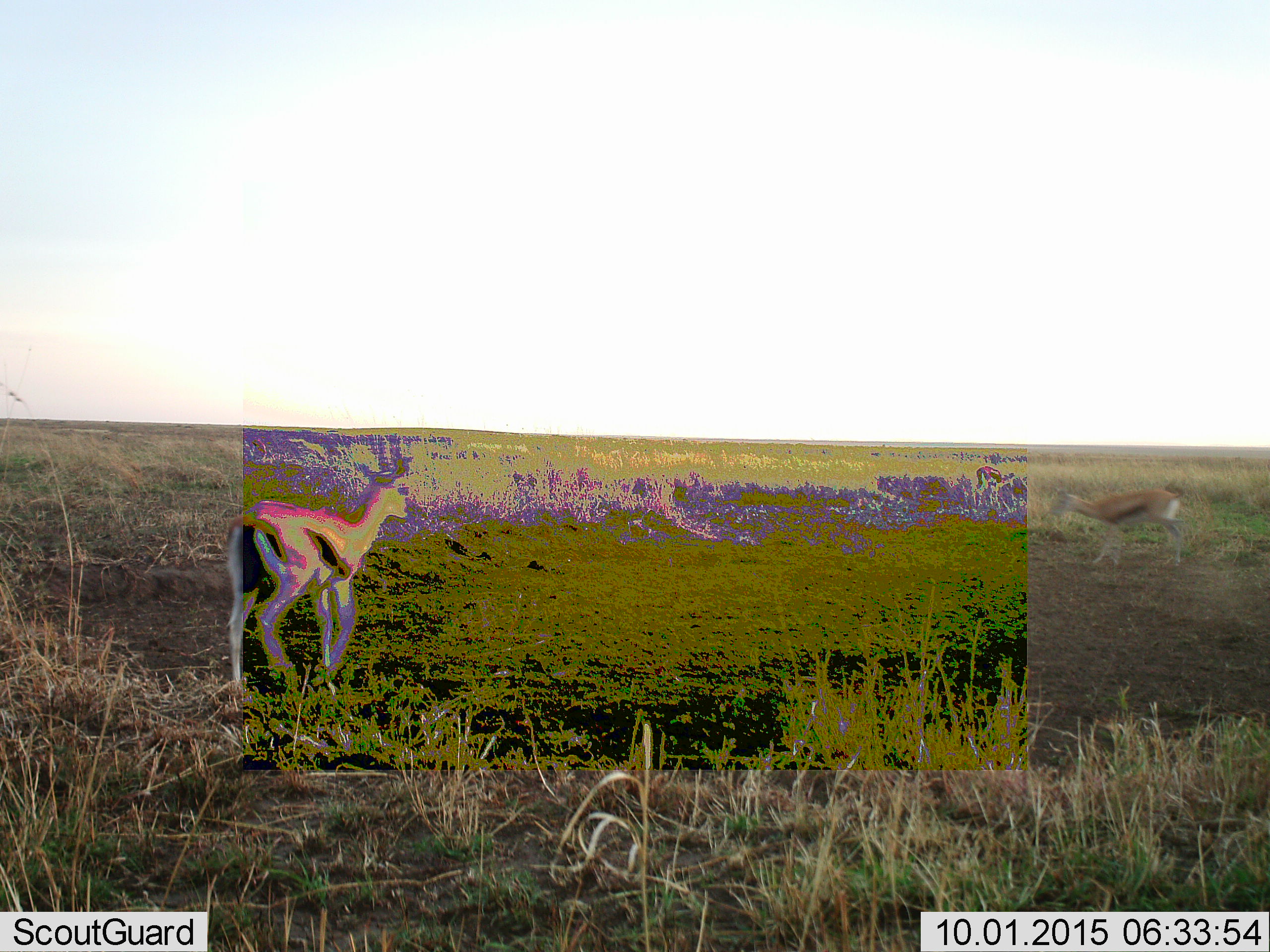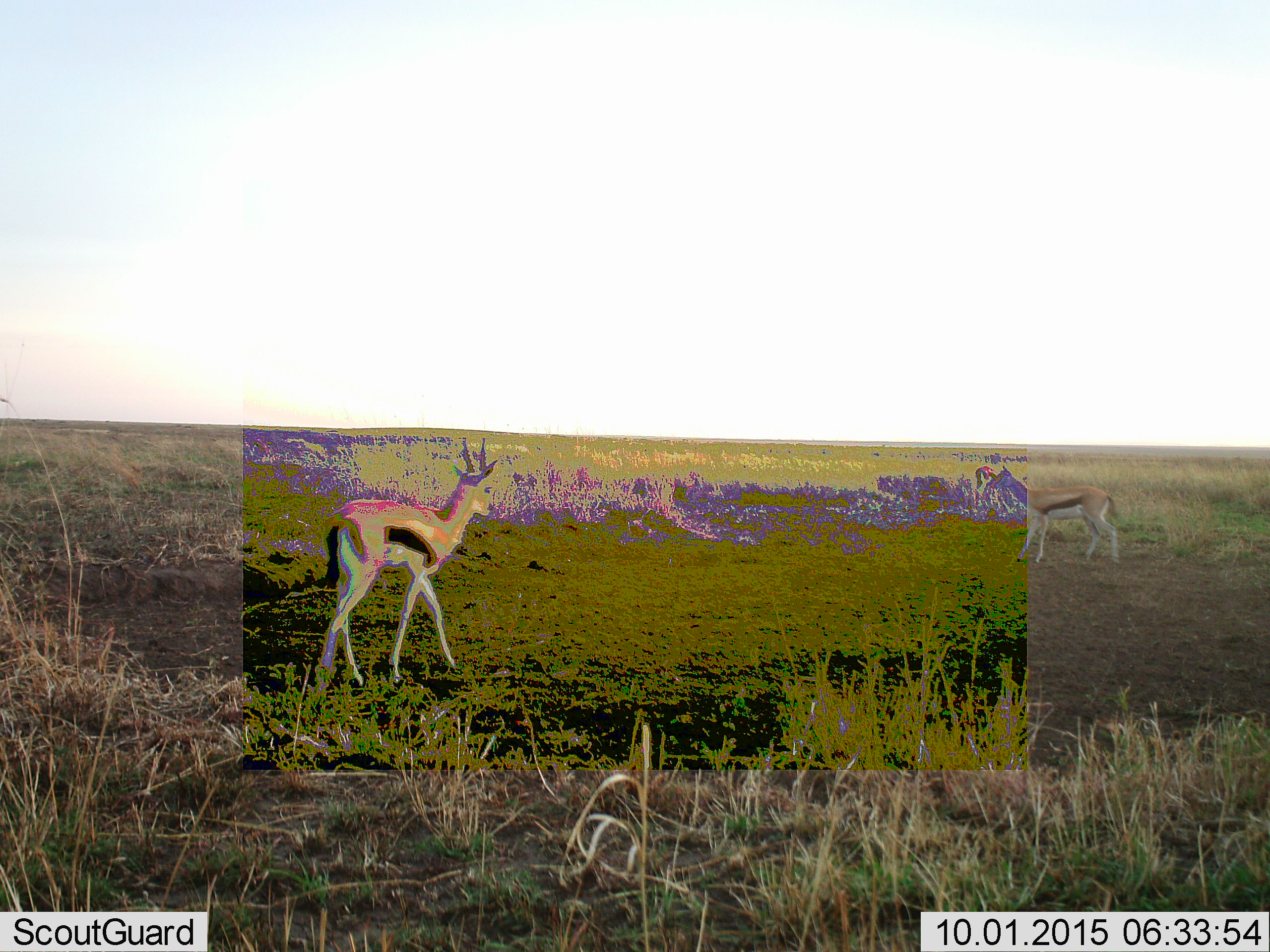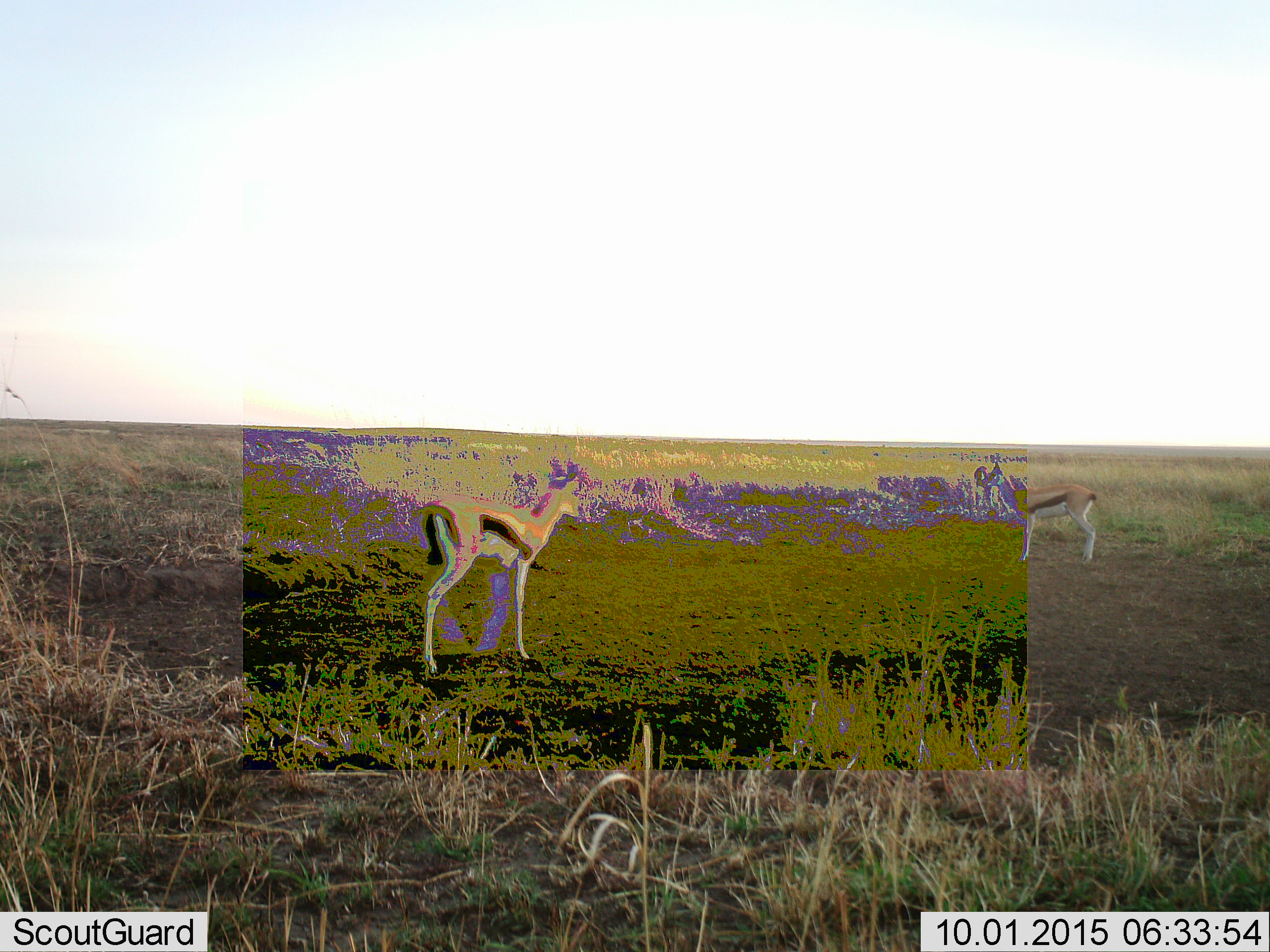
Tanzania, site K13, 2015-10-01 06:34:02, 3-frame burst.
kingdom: Animalia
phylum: Chordata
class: Mammalia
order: Artiodactyla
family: Bovidae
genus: Eudorcas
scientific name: Eudorcas thomsonii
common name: thomson's gazelle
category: gazellethomsons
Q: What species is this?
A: Gazellethomsons (thomson's gazelle) (Eudorcas thomsonii).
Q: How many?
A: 3.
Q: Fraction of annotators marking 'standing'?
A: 70%.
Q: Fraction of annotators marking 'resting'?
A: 0%.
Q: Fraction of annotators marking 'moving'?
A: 90%.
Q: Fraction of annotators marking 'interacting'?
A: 0%.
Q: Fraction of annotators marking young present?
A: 0%.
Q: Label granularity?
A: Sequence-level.